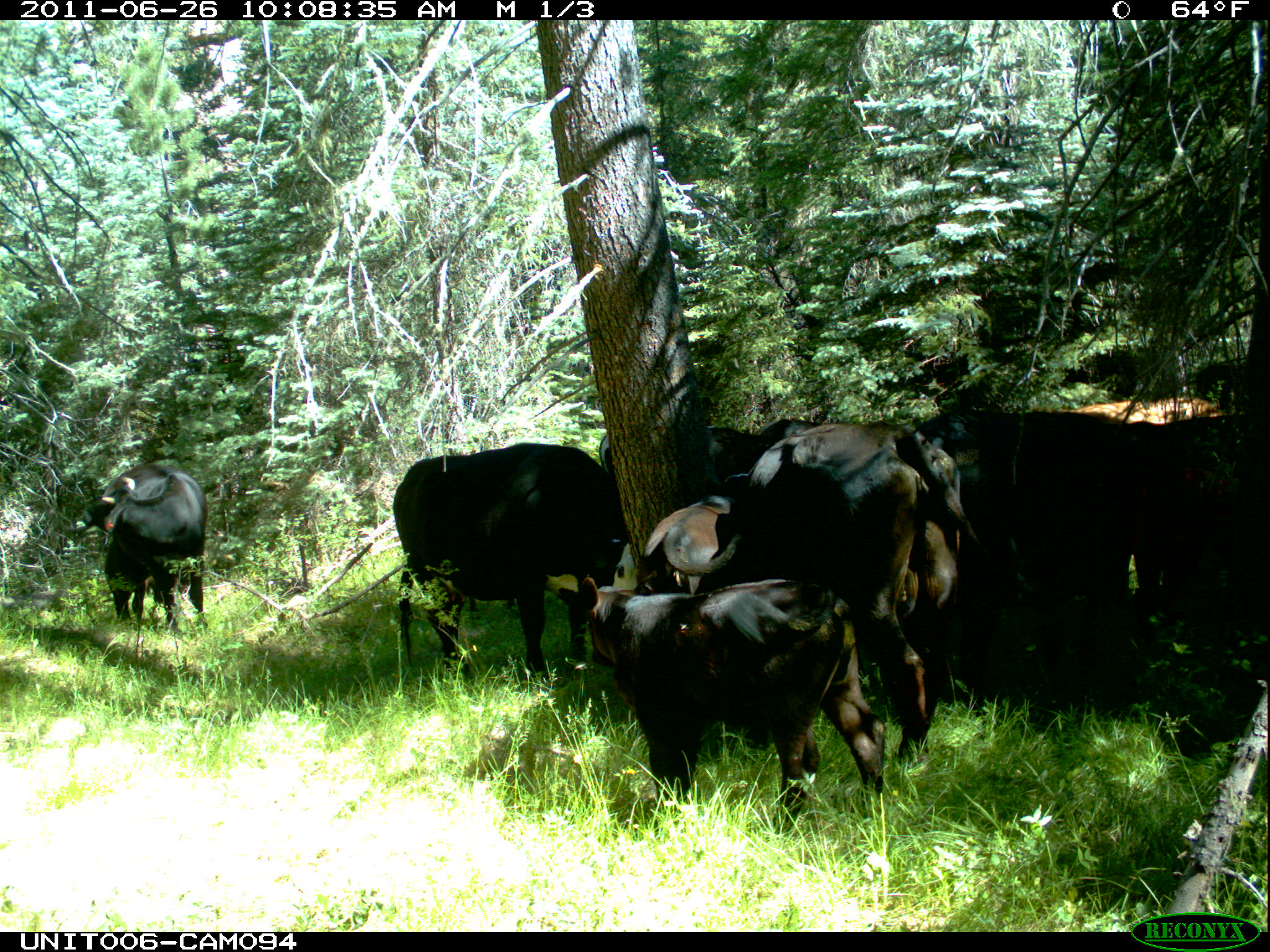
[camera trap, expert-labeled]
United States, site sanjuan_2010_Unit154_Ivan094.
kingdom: Animalia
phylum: Chordata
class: Mammalia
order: Artiodactyla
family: Bovidae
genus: Bos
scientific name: Bos taurus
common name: domestic cow